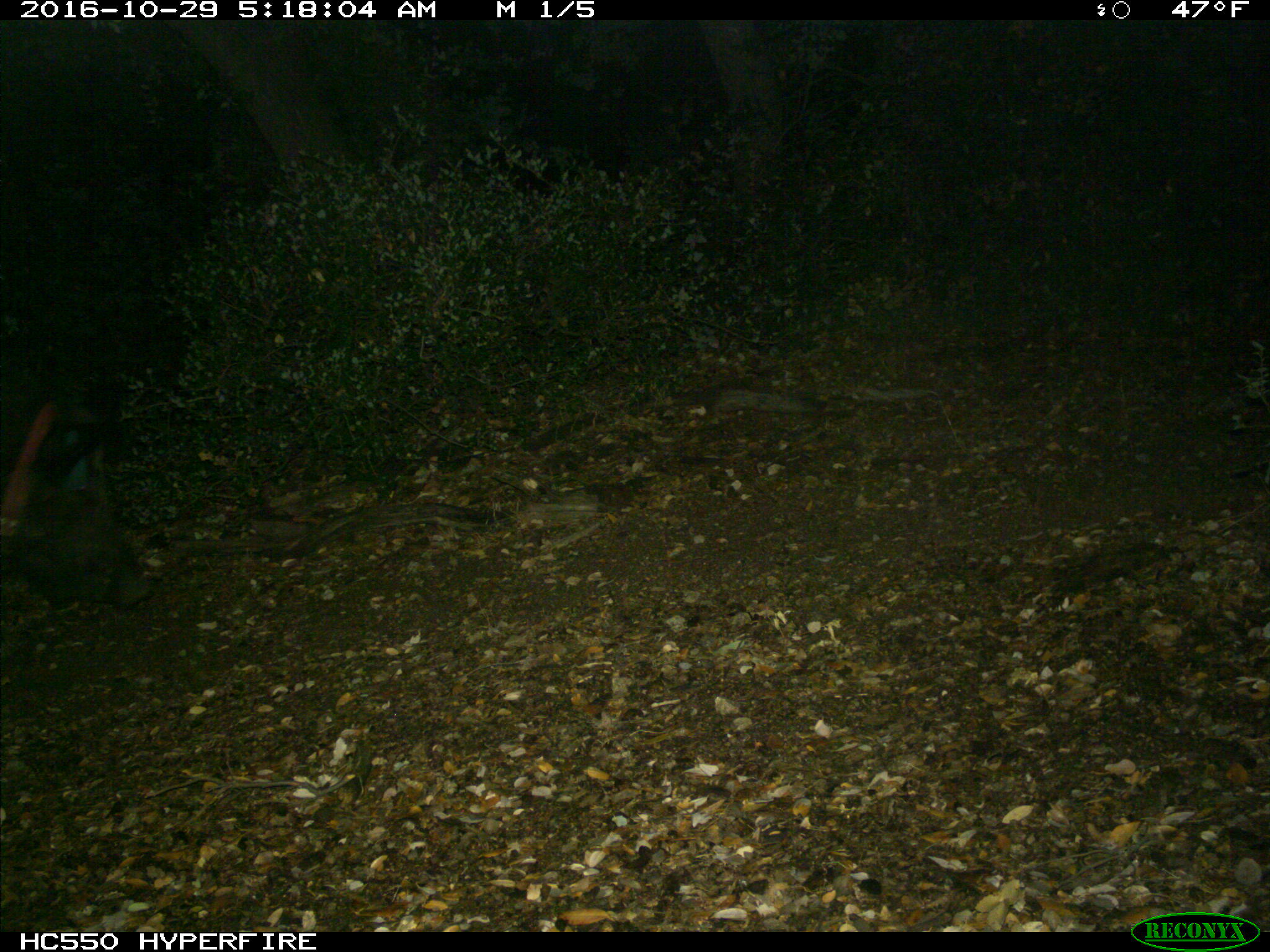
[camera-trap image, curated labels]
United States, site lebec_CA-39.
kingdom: Animalia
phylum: Chordata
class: Mammalia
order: Artiodactyla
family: Suidae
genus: Sus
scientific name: Sus scrofa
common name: wild boar